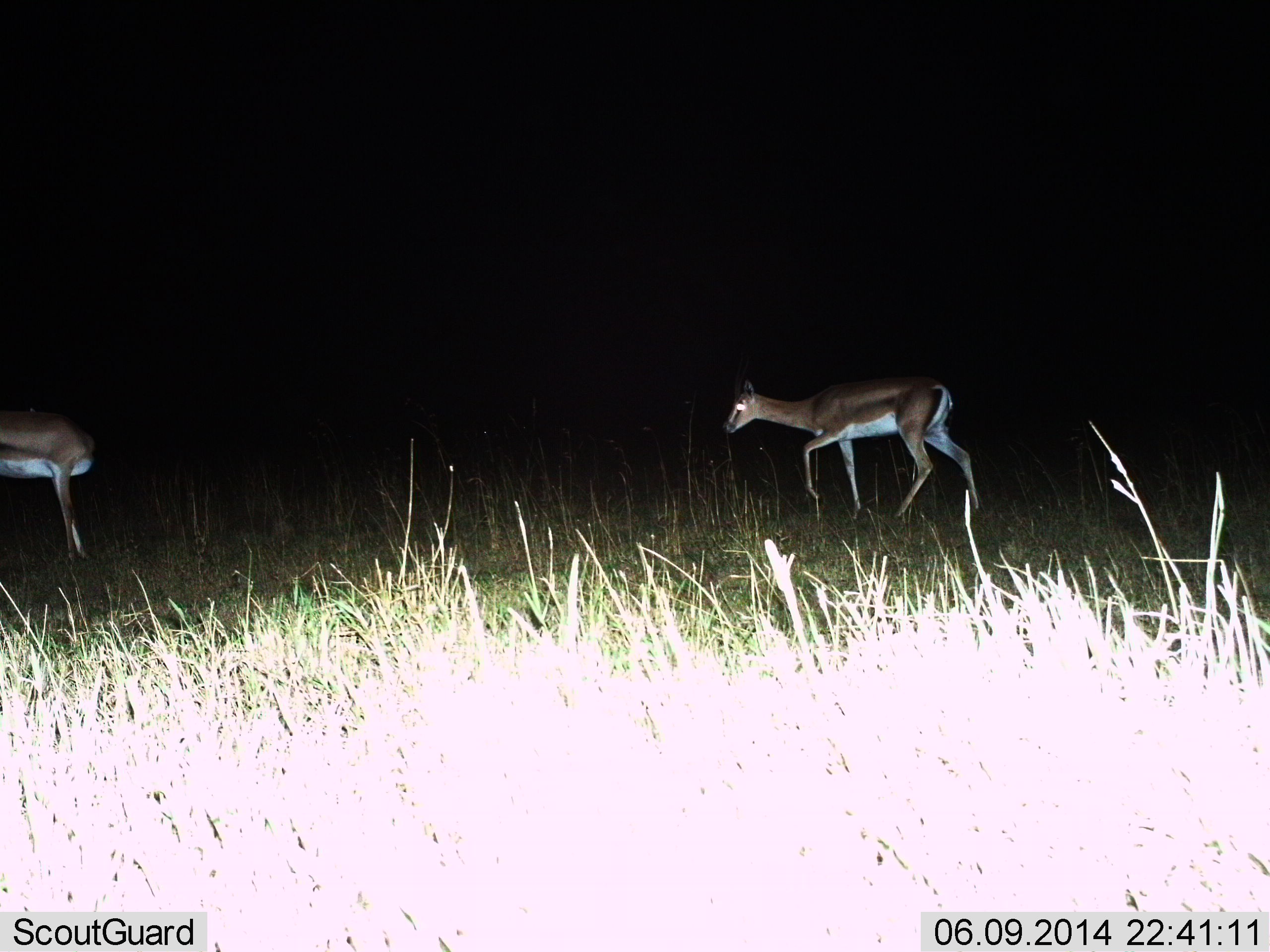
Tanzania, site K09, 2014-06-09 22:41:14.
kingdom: Animalia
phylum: Chordata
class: Mammalia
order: Artiodactyla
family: Bovidae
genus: Nanger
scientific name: Nanger granti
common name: grant's gazelle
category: gazellegrants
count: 2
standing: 30%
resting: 0%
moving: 80%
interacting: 10%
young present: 10%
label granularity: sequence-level